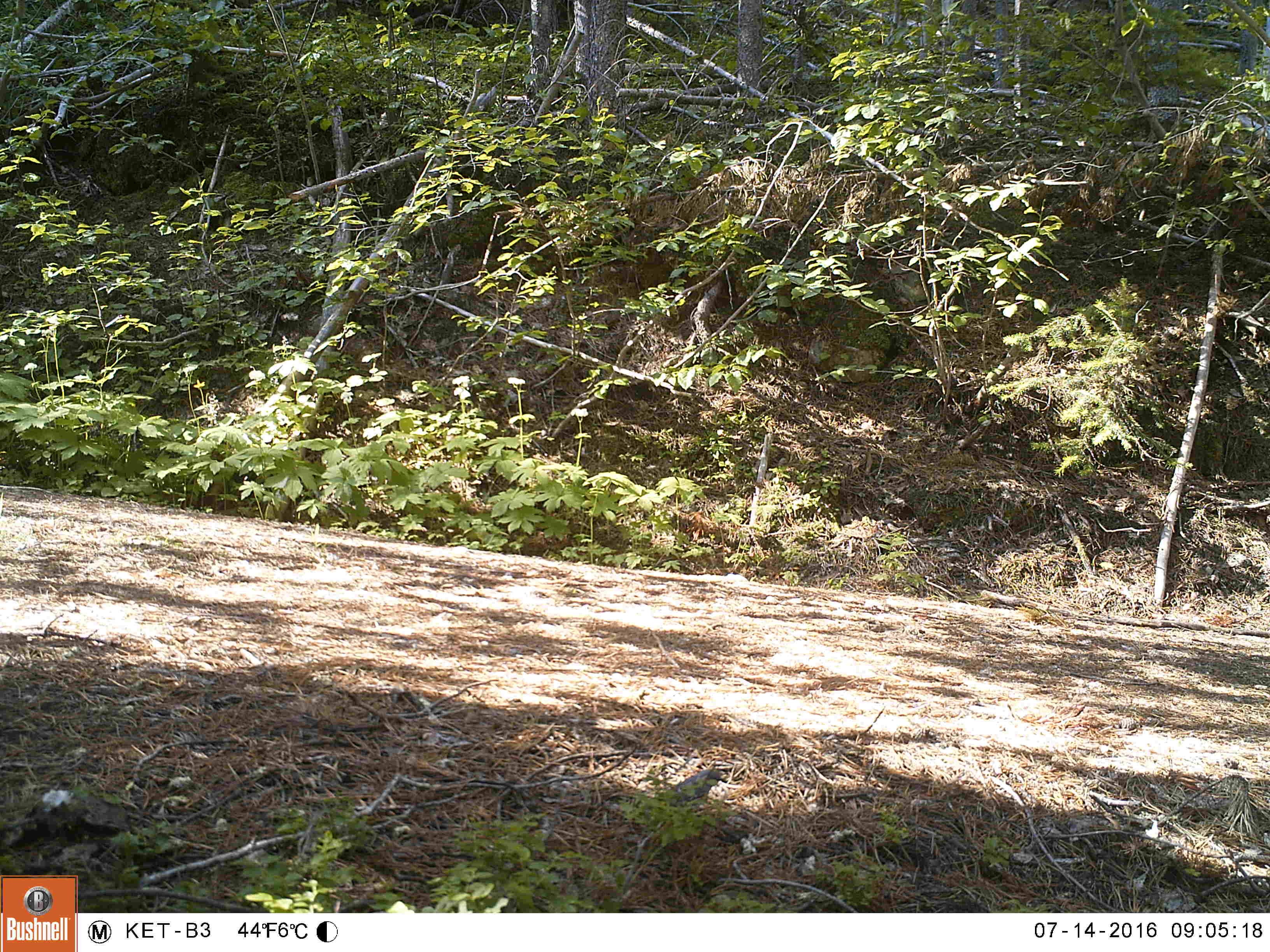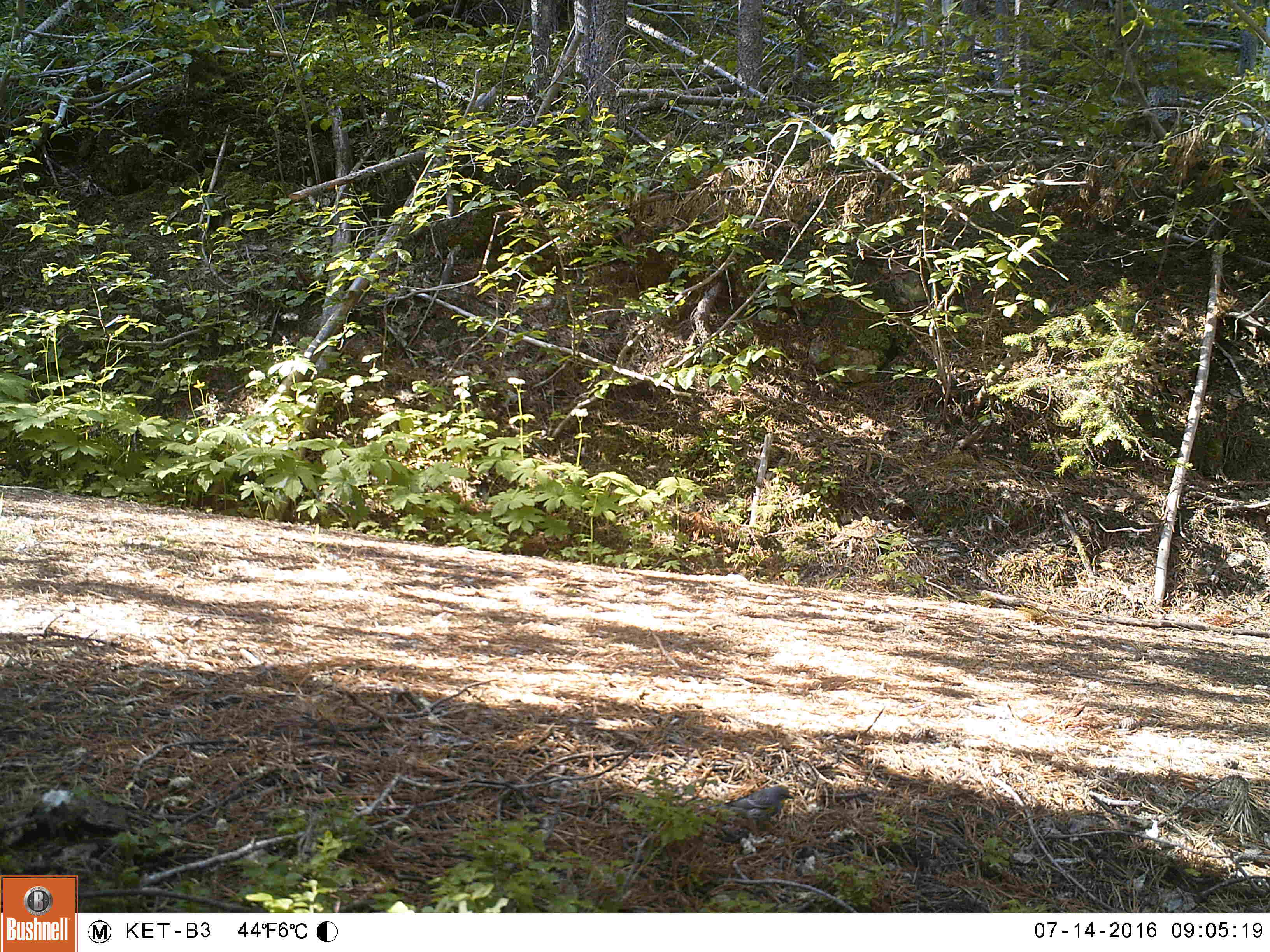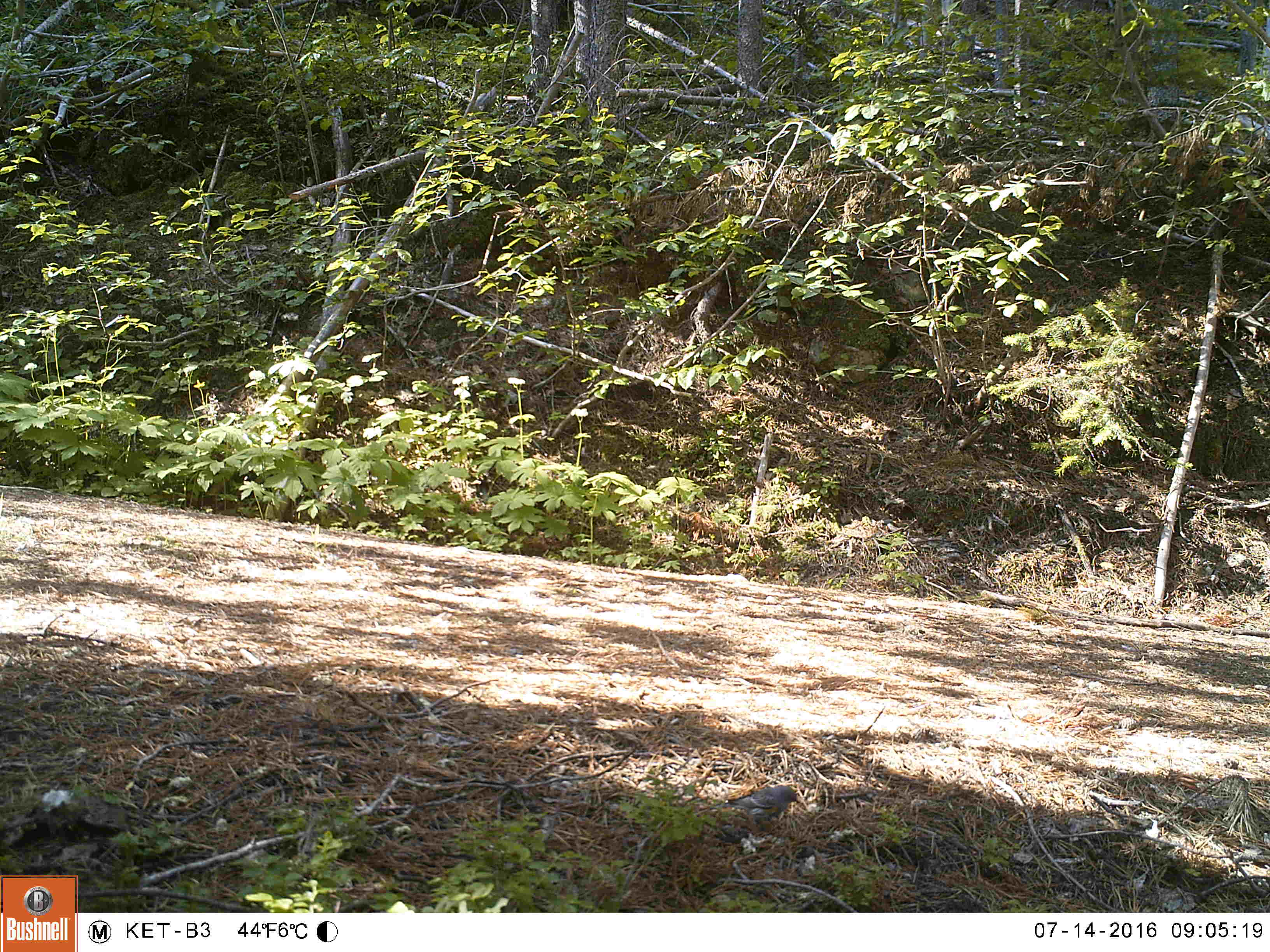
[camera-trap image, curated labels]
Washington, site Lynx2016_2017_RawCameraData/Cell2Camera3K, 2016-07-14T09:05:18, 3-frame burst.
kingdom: Animalia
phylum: Chordata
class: Aves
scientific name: Aves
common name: birds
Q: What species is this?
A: Aves (birds).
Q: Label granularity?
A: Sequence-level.